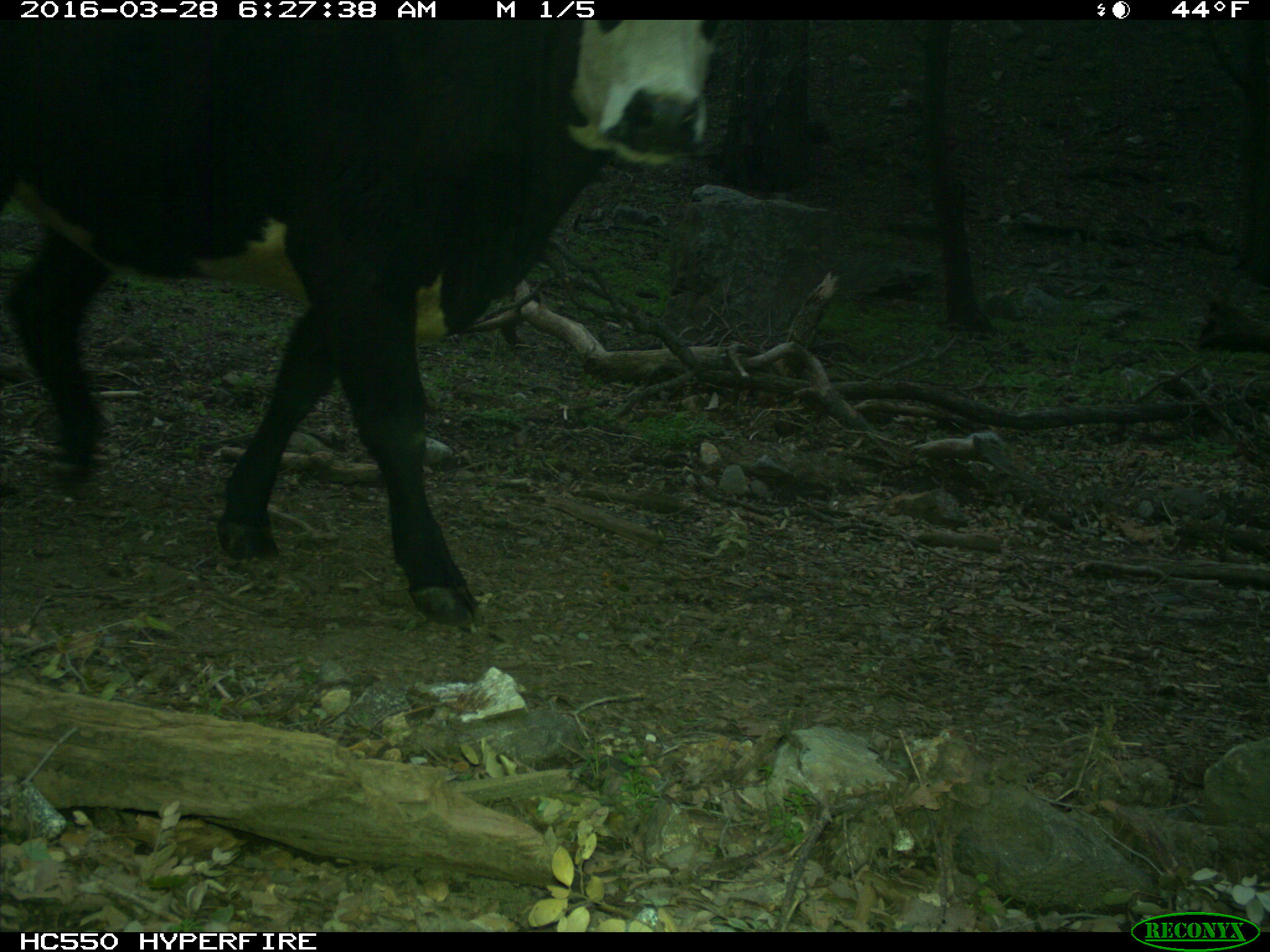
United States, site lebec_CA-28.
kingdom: Animalia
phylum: Chordata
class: Mammalia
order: Artiodactyla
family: Bovidae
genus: Bos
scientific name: Bos taurus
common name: domestic cow